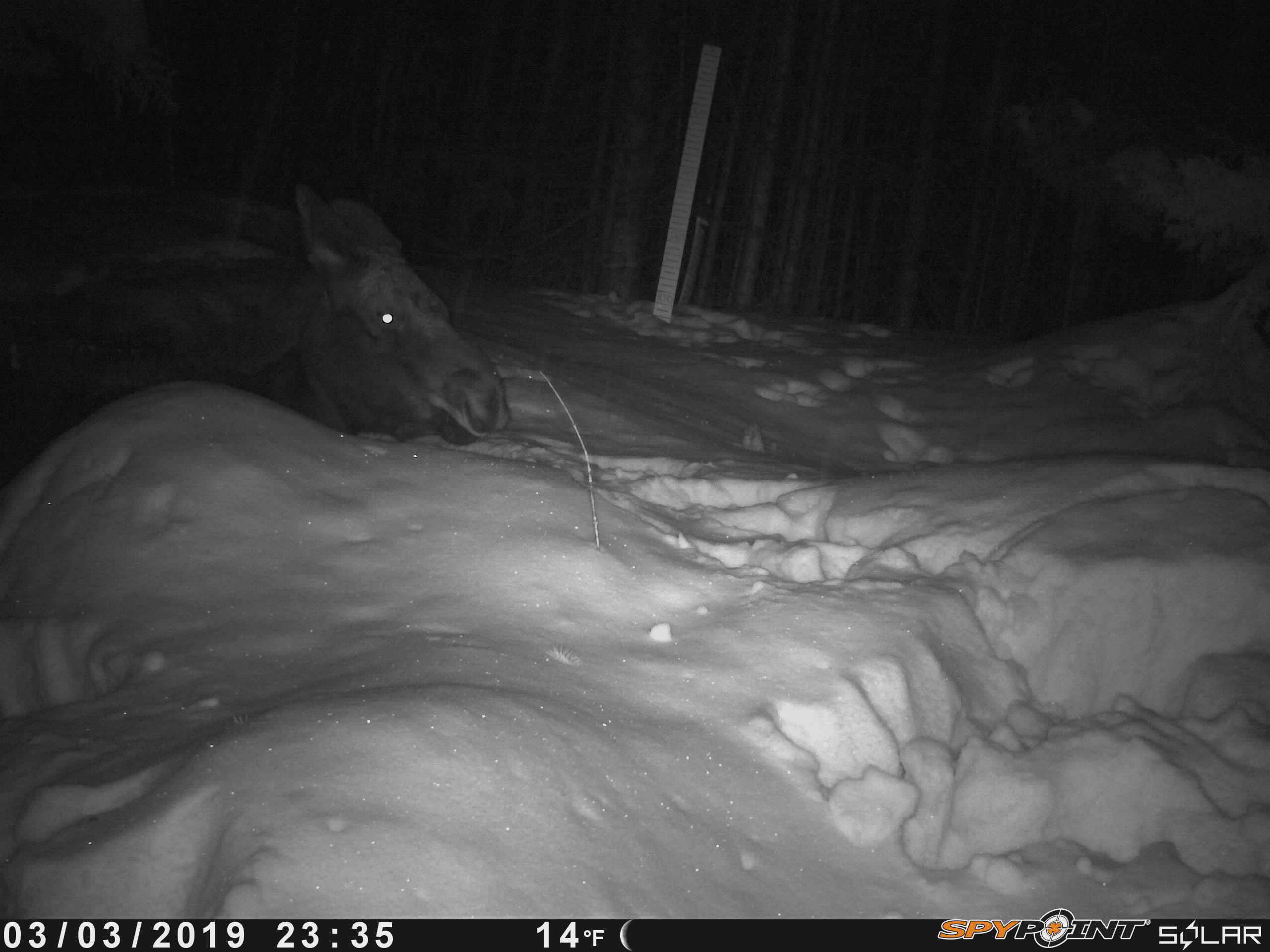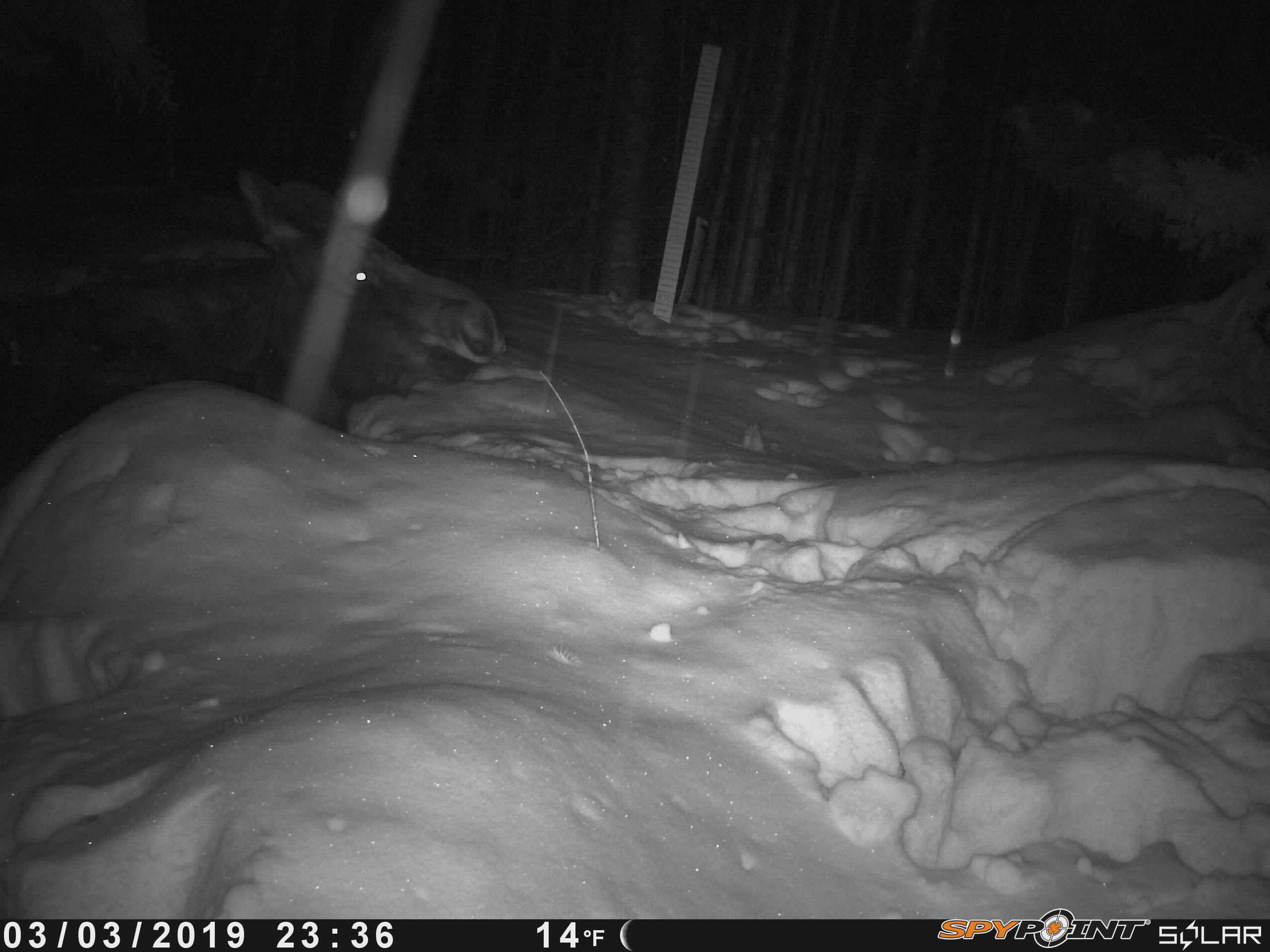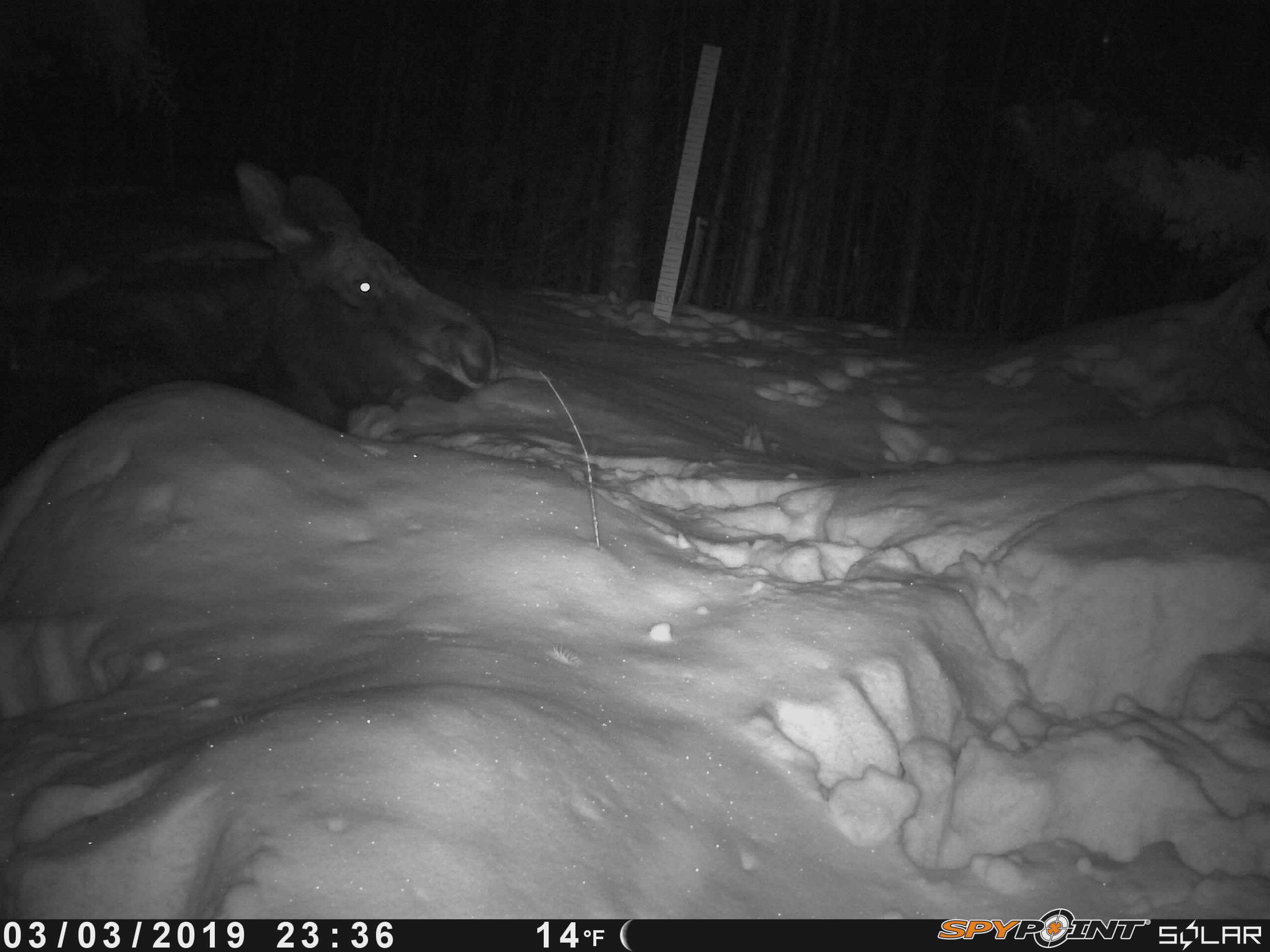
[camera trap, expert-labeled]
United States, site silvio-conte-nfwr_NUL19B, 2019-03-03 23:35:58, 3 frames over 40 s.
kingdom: Animalia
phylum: Chordata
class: Mammalia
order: Artiodactyla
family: Cervidae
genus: Alces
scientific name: Alces alces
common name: moose